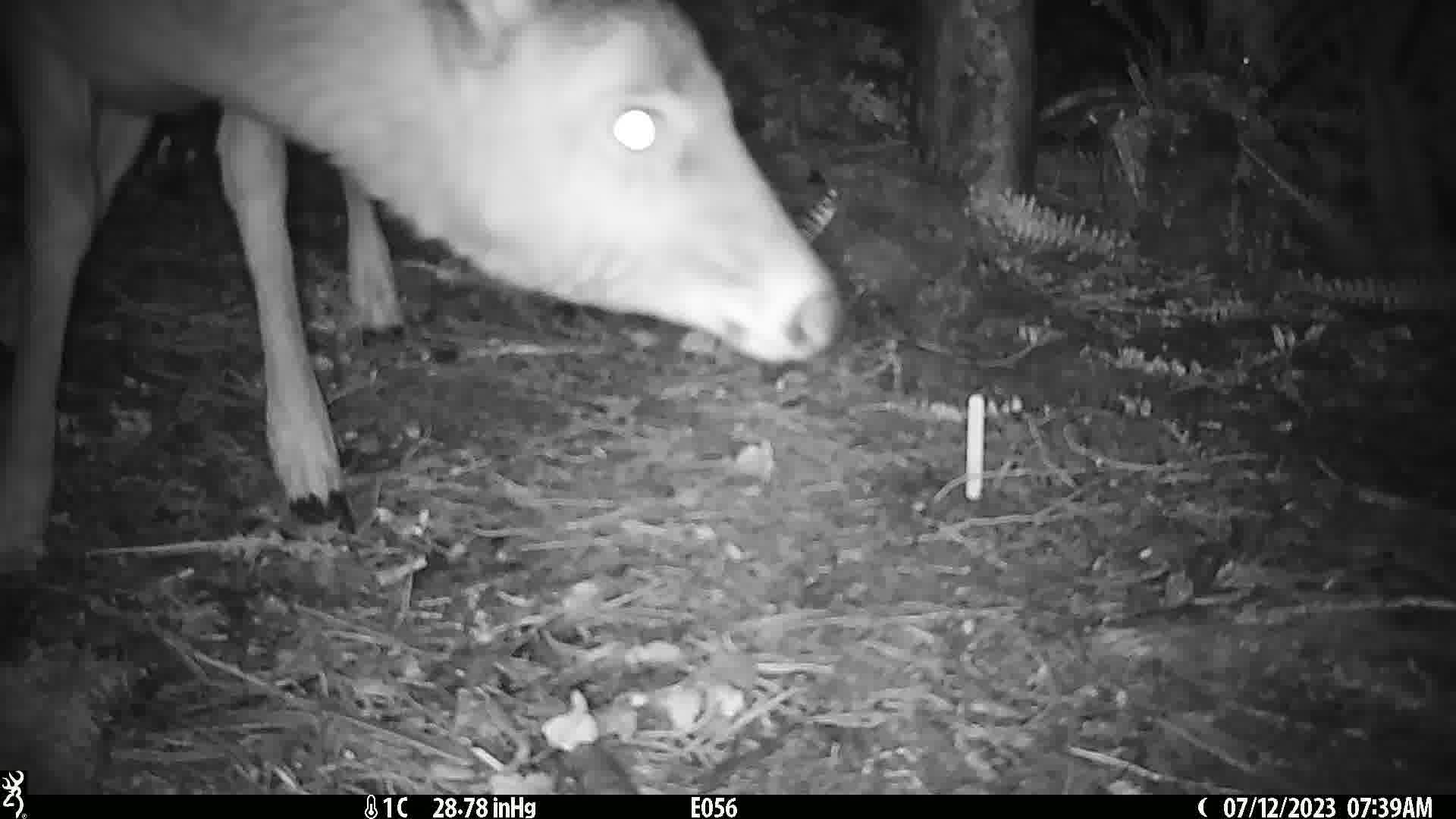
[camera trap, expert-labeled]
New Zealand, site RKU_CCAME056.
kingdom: Animalia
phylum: Chordata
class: Mammalia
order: Artiodactyla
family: Cervidae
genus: Odocoileus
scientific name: Odocoileus virginianus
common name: white-tailed deer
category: white tailed deer